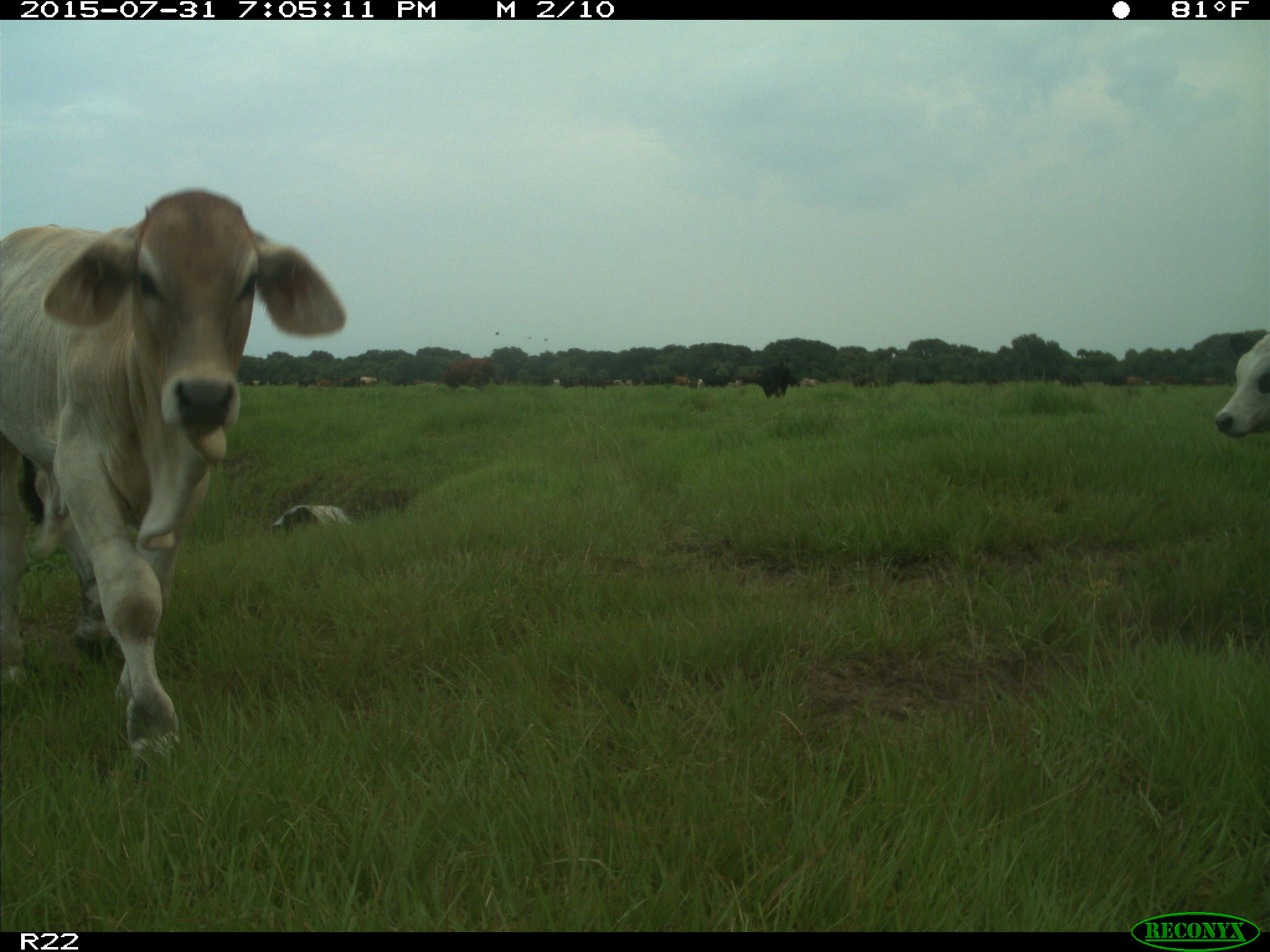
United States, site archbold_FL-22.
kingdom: Animalia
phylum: Chordata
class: Mammalia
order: Artiodactyla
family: Bovidae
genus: Bos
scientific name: Bos taurus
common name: domestic cow